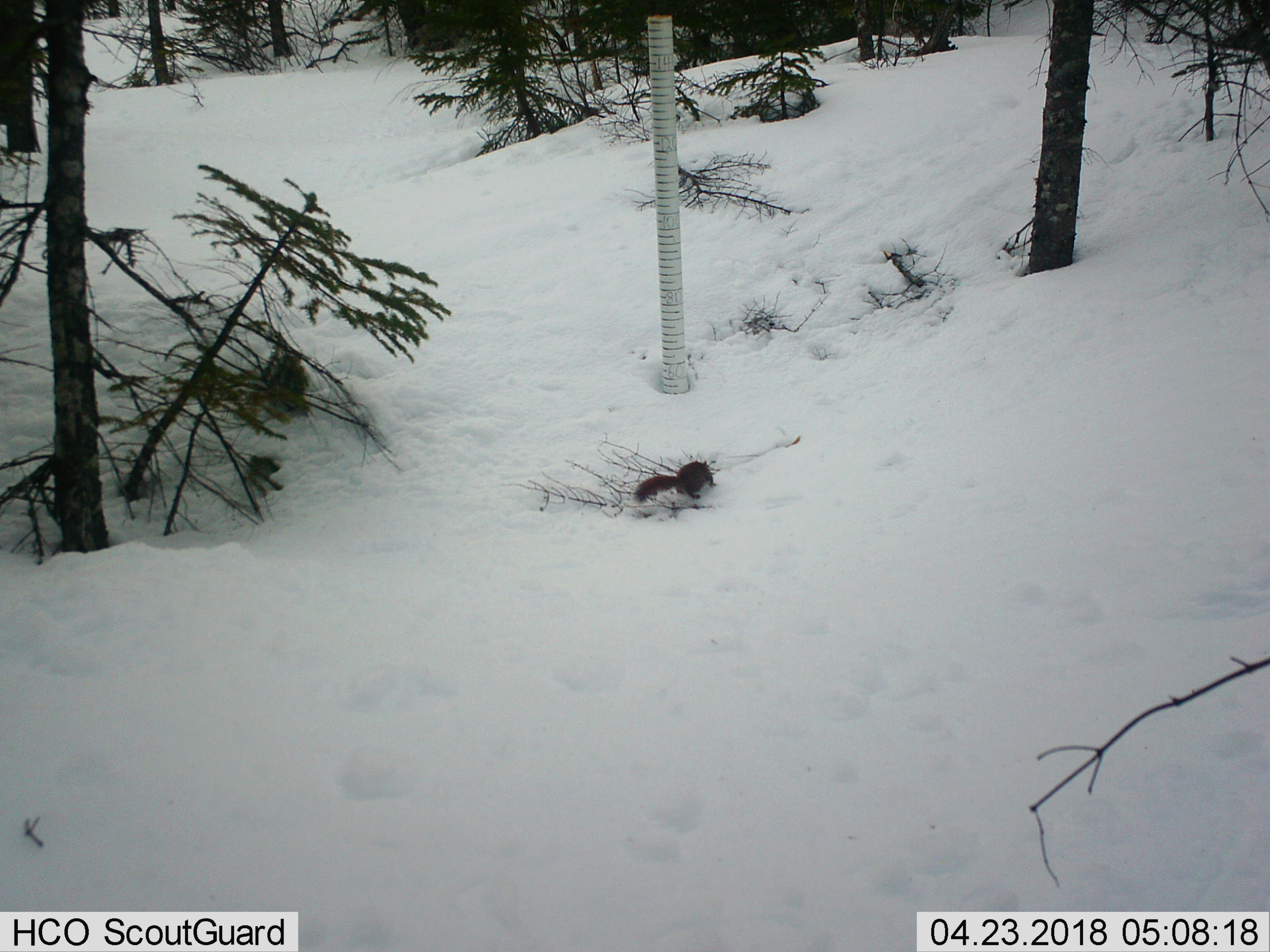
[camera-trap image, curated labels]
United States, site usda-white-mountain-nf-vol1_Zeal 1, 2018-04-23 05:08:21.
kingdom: Animalia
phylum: Chordata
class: Mammalia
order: Rodentia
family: Sciuridae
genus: Tamiasciurus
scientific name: Tamiasciurus hudsonicus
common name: red squirrel